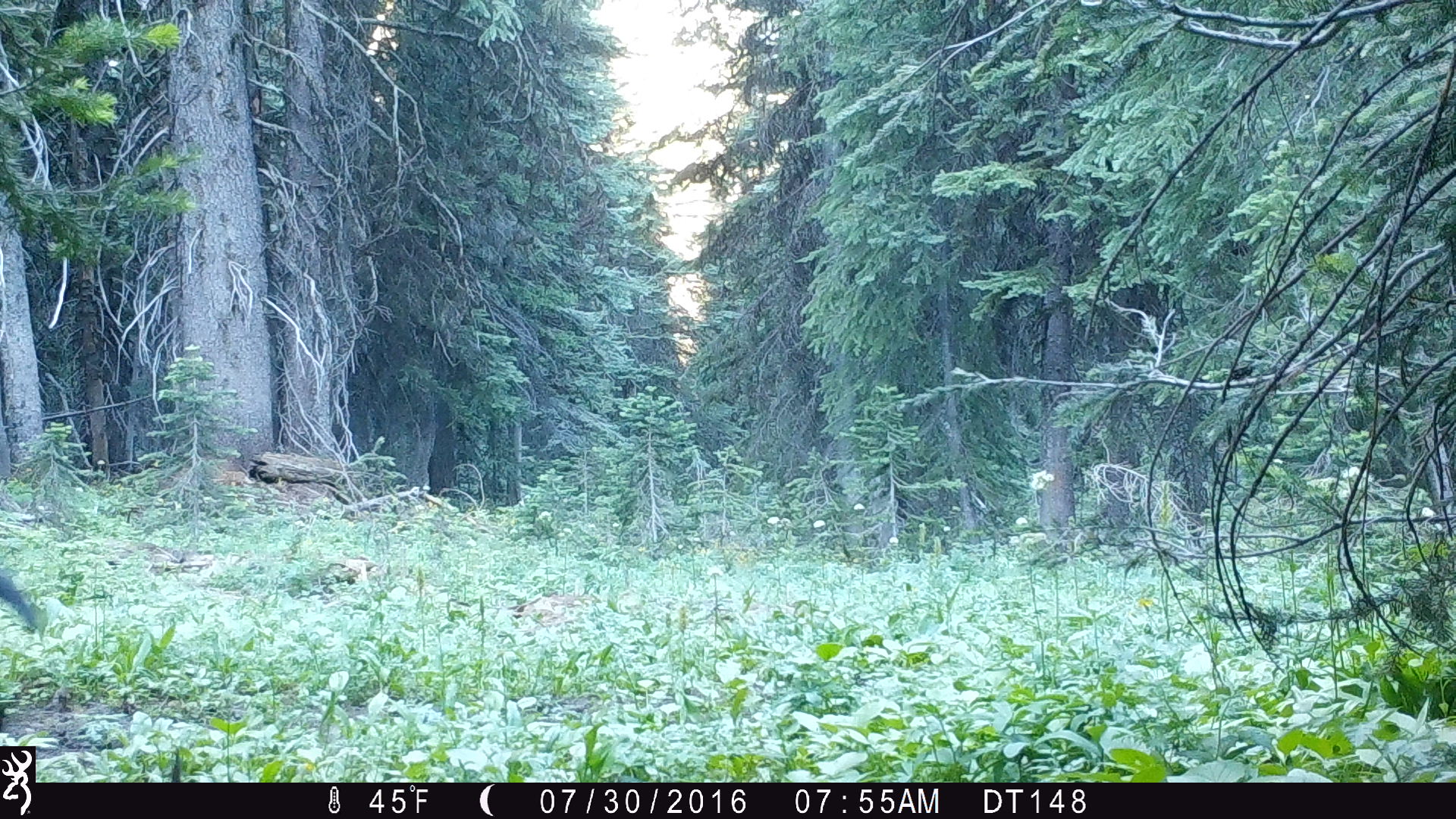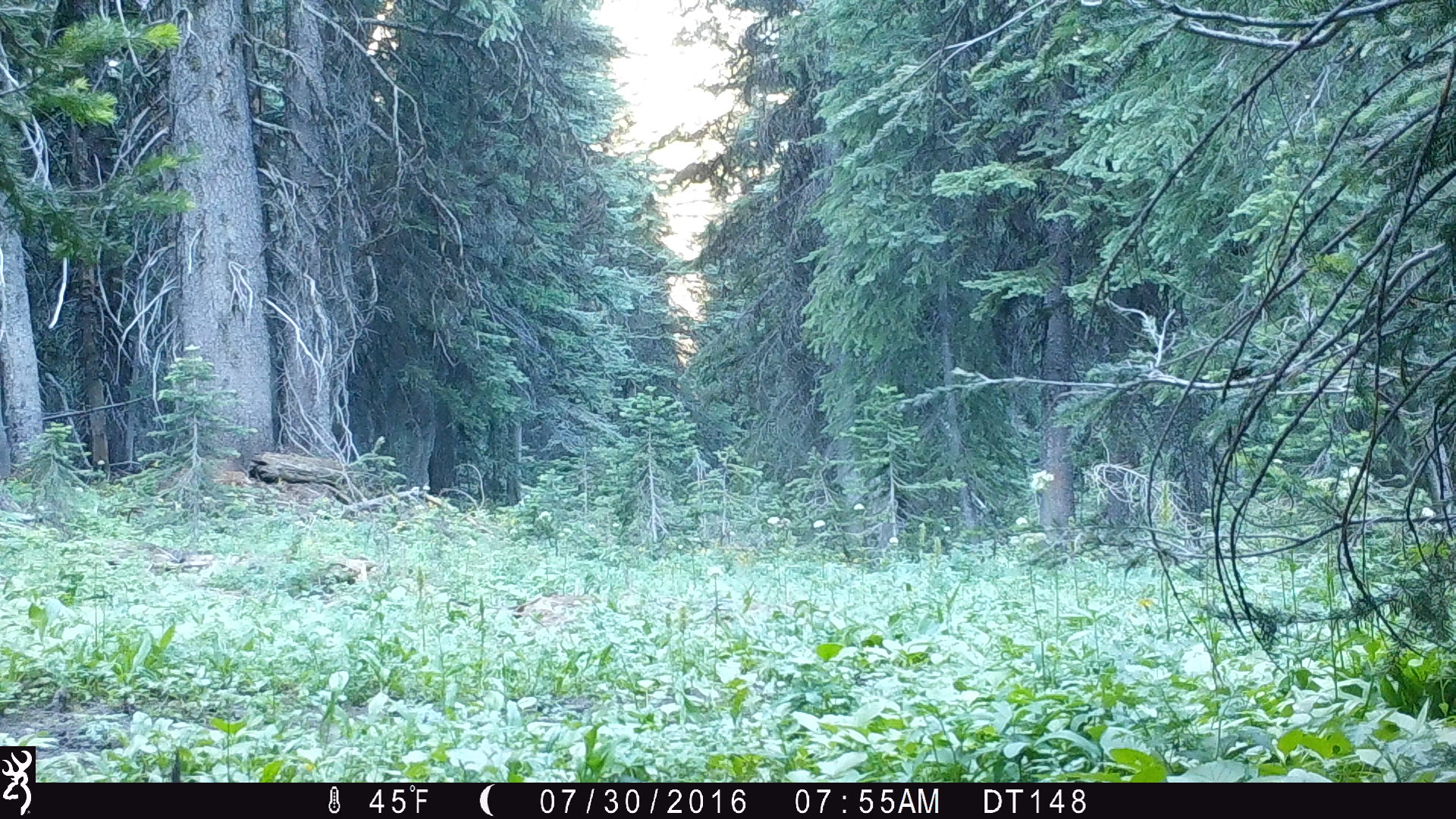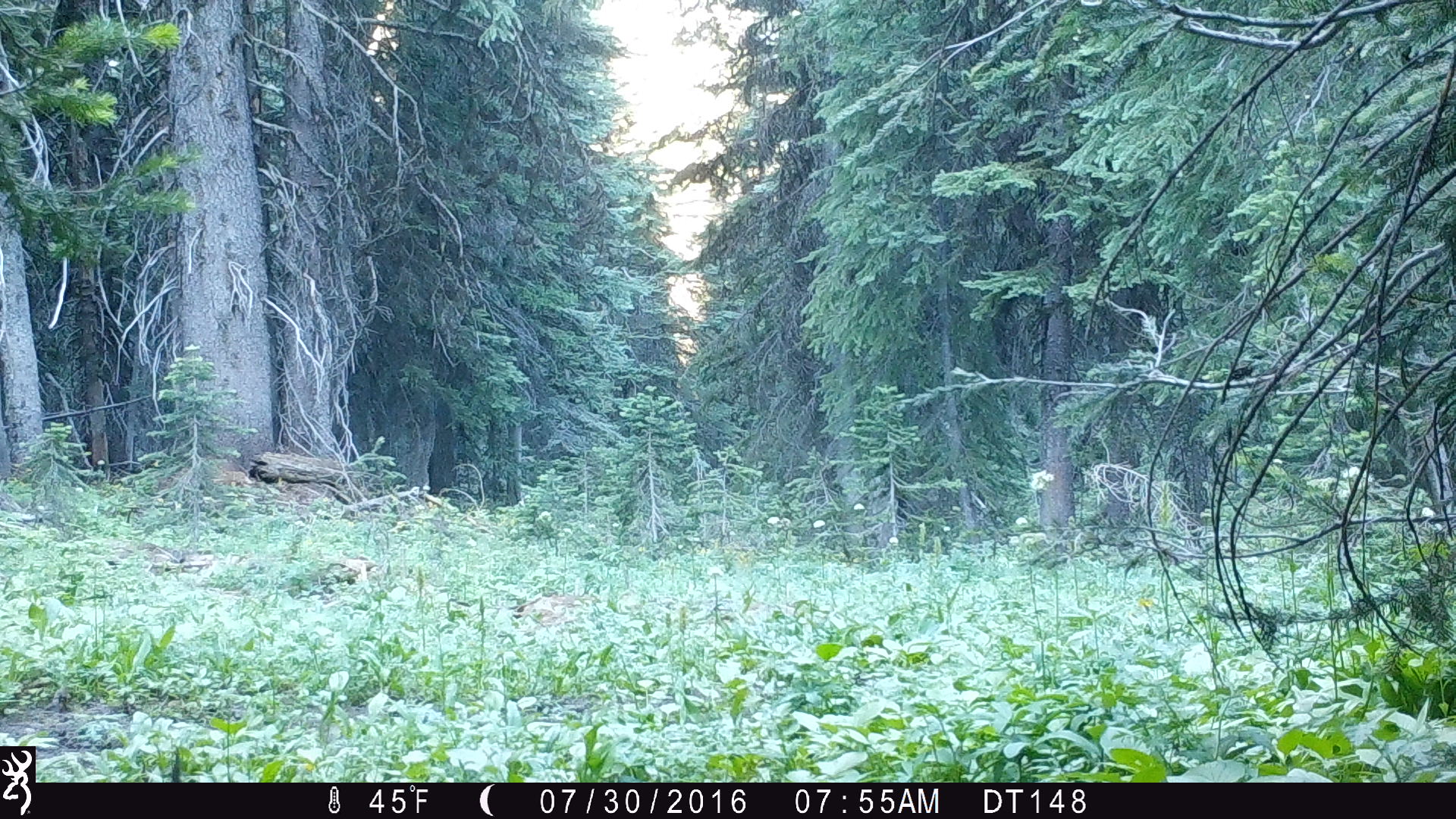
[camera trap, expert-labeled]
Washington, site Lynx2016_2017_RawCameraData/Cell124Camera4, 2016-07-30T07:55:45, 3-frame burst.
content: unidentified animal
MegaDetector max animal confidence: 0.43